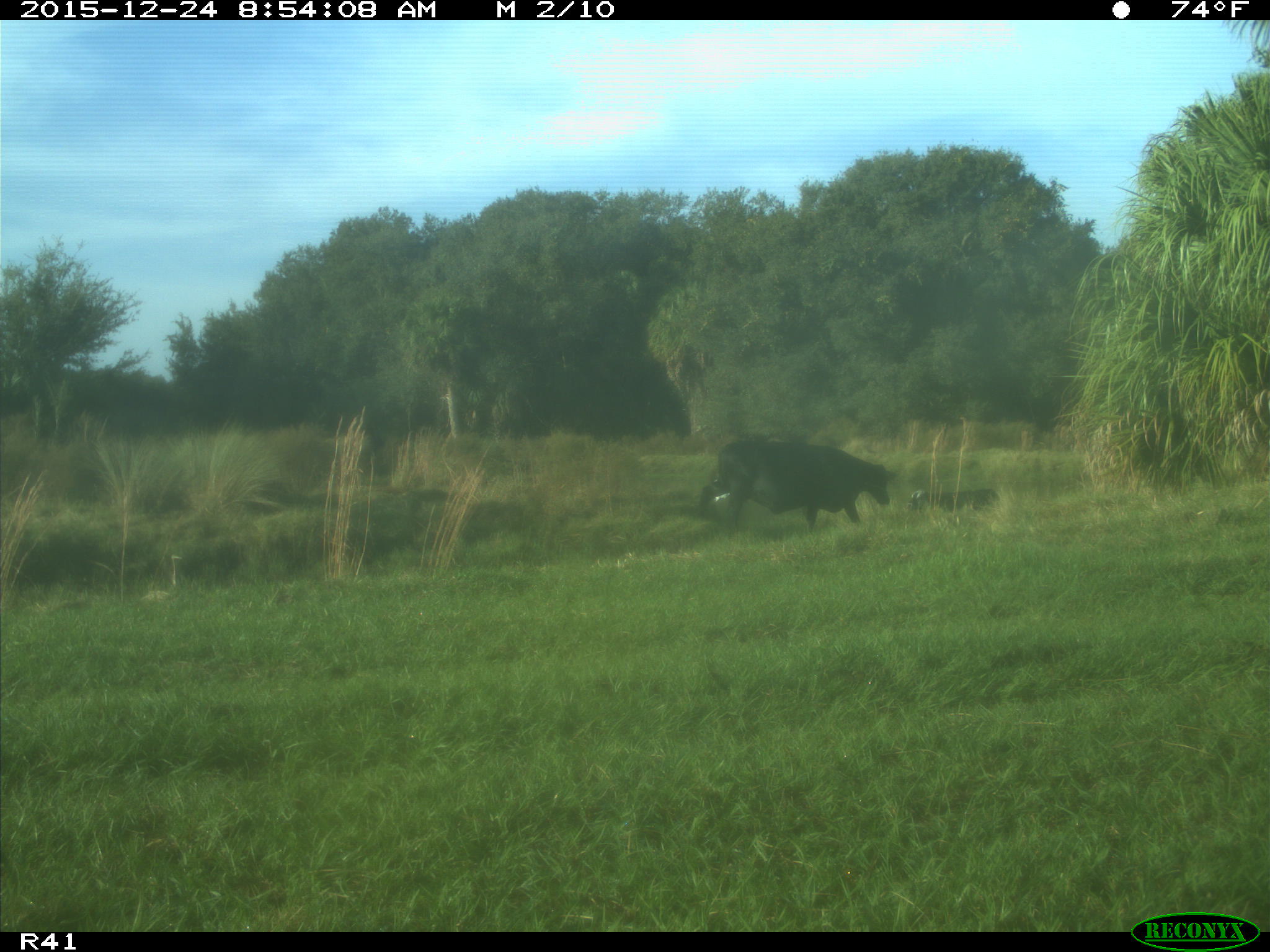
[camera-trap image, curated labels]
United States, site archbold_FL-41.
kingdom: Animalia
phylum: Chordata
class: Mammalia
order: Artiodactyla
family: Bovidae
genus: Bos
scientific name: Bos taurus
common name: domestic cow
Bos taurus (domestic cow).